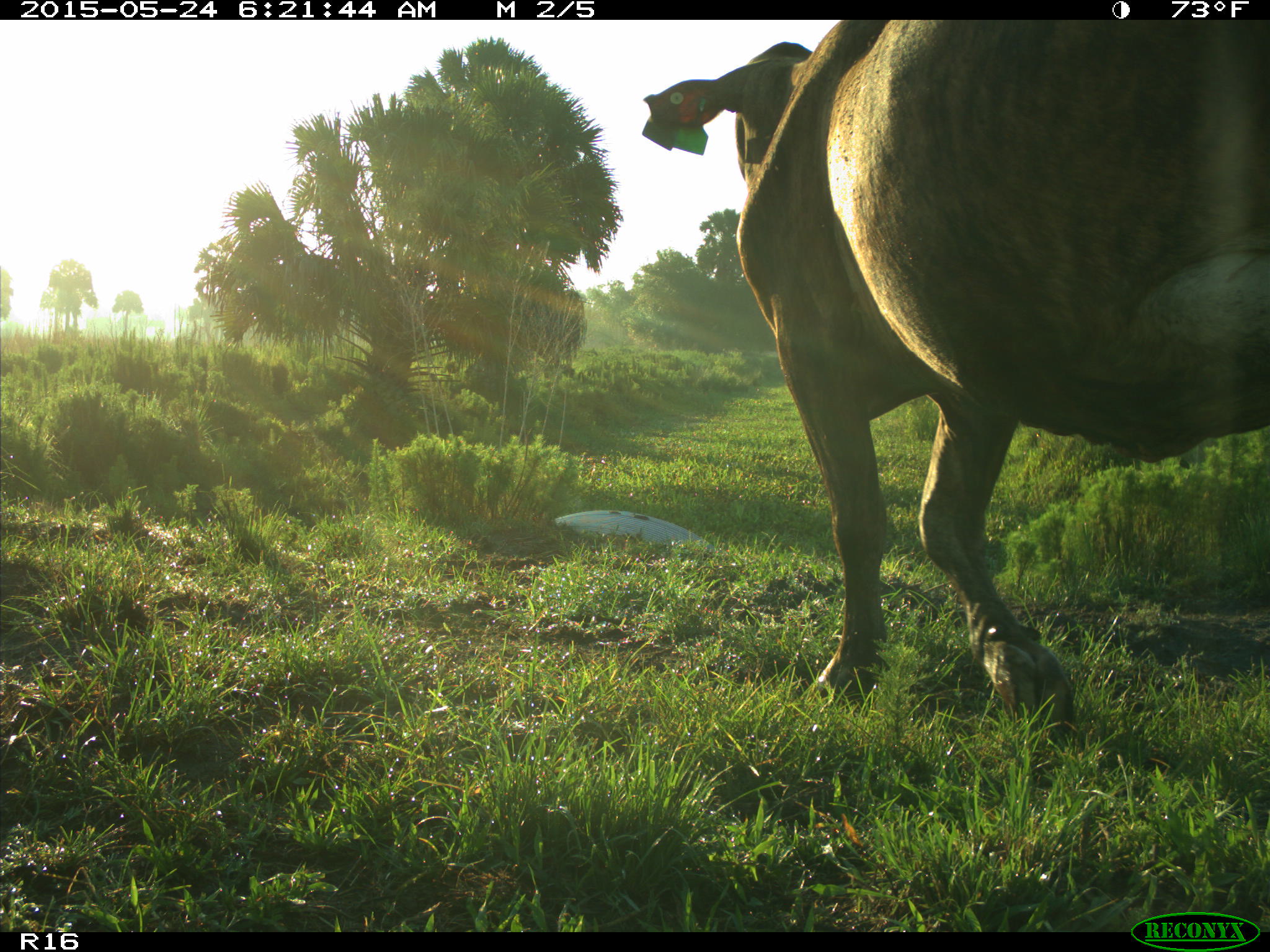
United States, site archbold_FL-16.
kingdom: Animalia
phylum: Chordata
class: Mammalia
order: Artiodactyla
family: Bovidae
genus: Bos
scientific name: Bos taurus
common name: domestic cow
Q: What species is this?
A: Bos taurus (domestic cow).